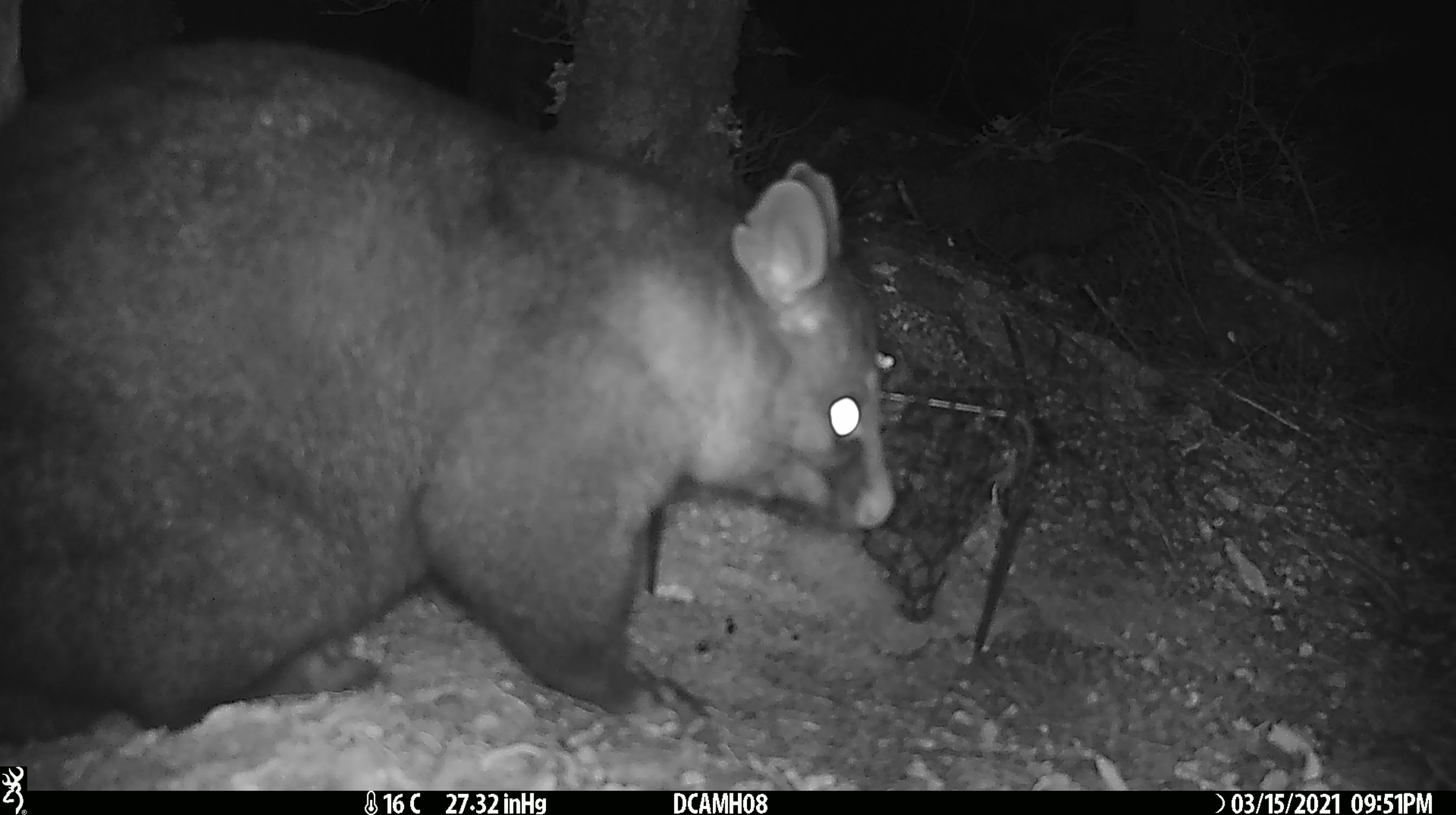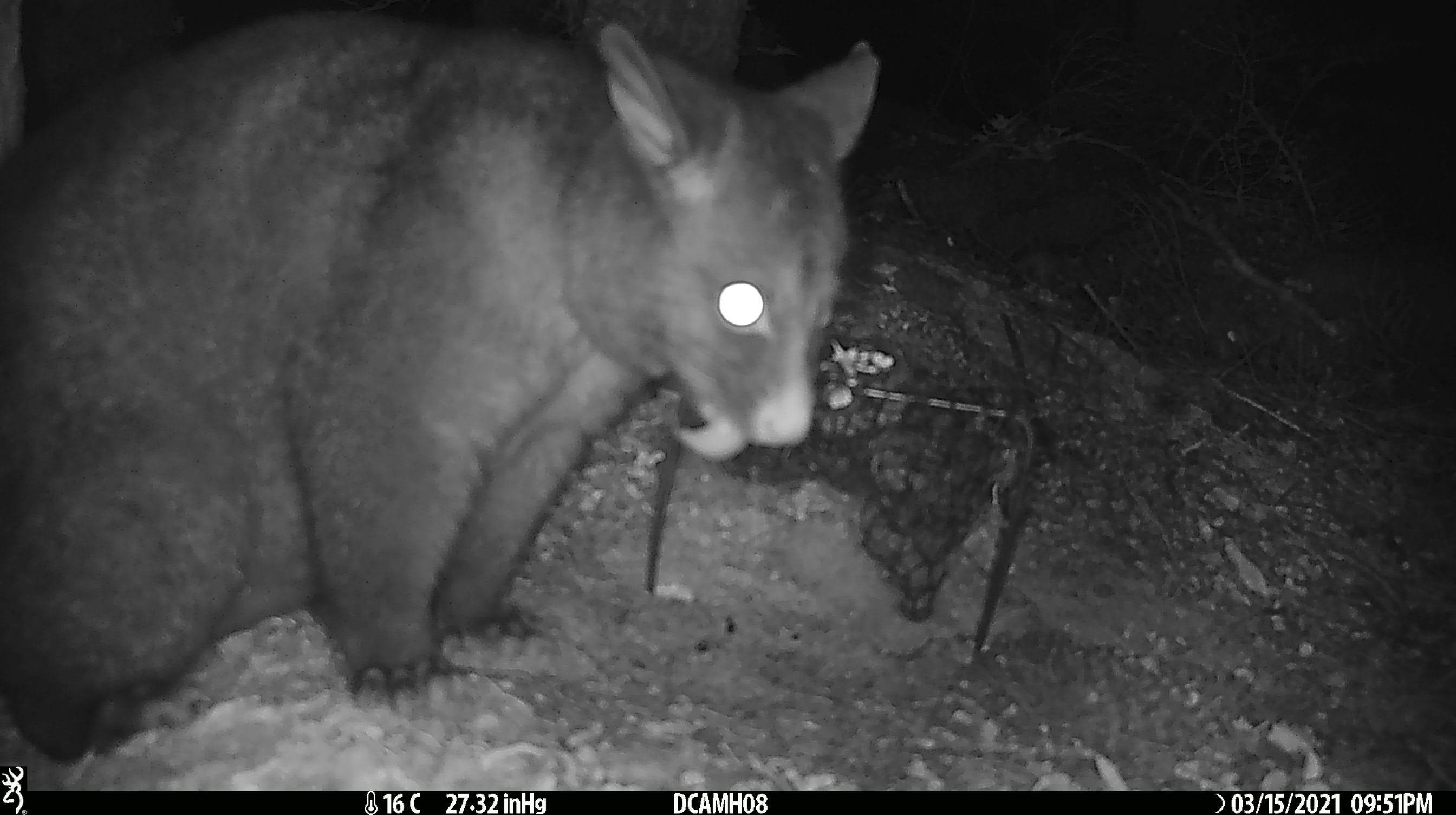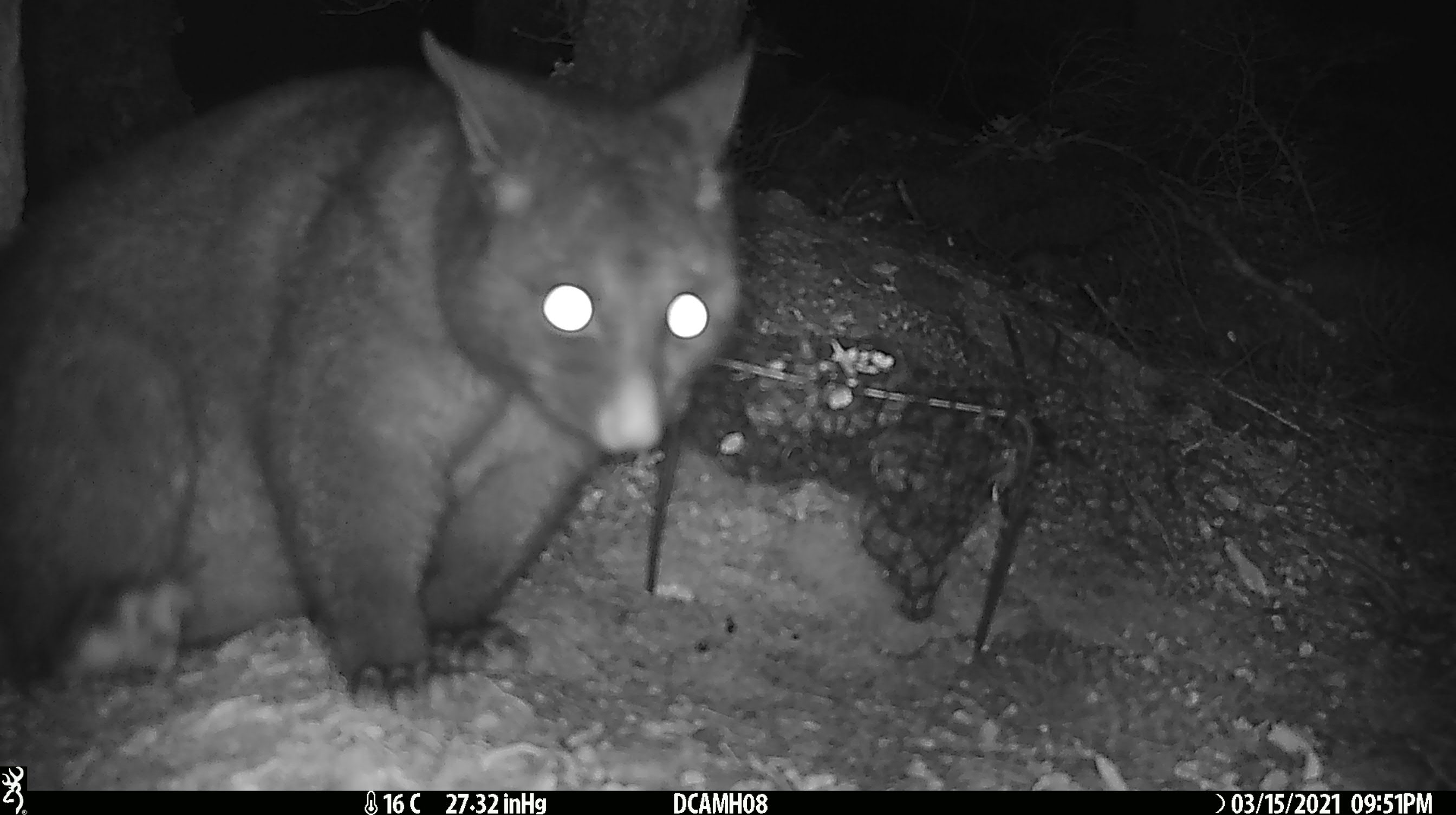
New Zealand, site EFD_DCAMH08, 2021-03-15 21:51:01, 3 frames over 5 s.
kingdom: Animalia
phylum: Chordata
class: Mammalia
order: Diprotodontia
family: Phalangeridae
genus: Trichosurus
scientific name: Trichosurus vulpecula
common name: common brushtail possum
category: possum